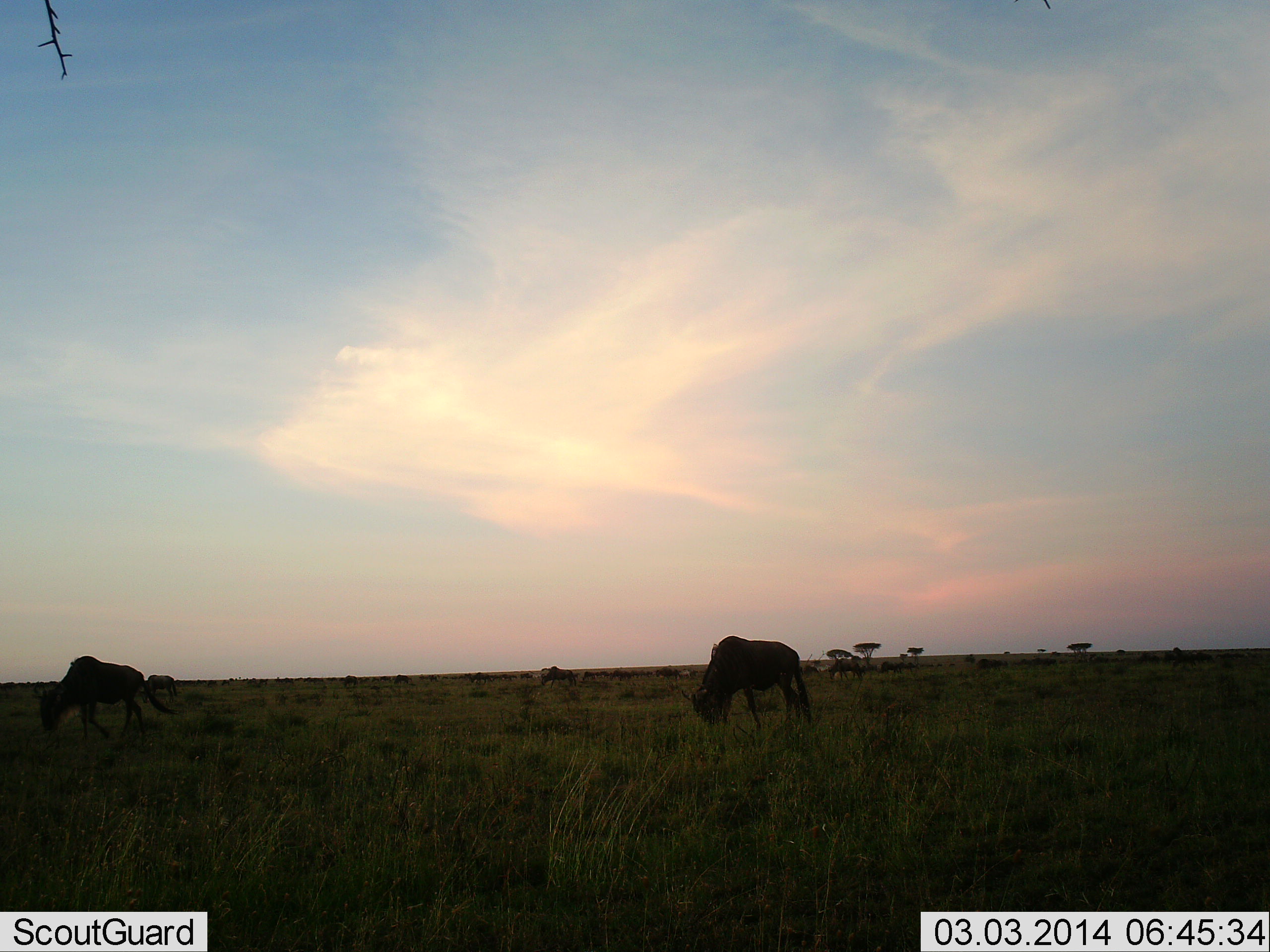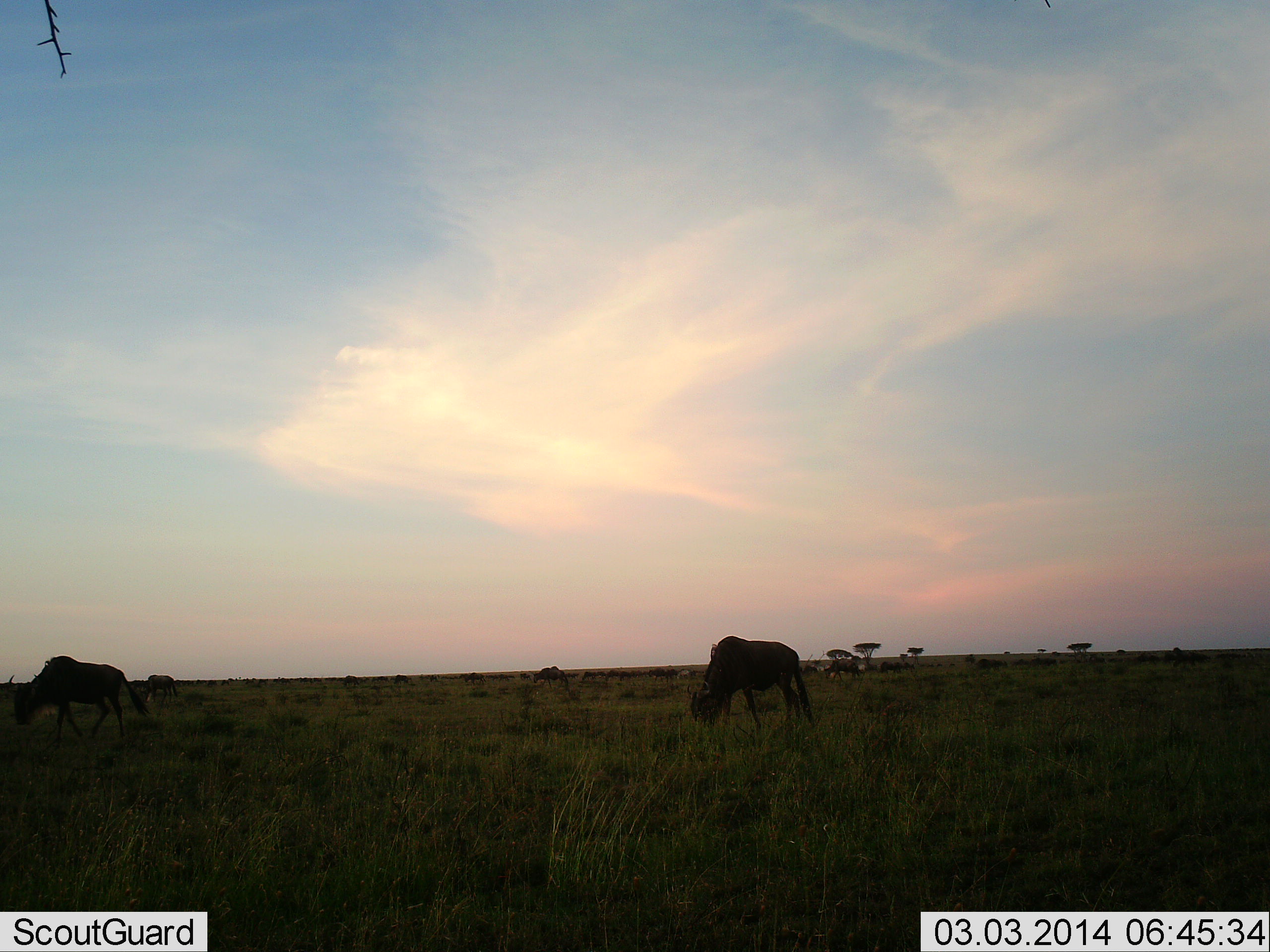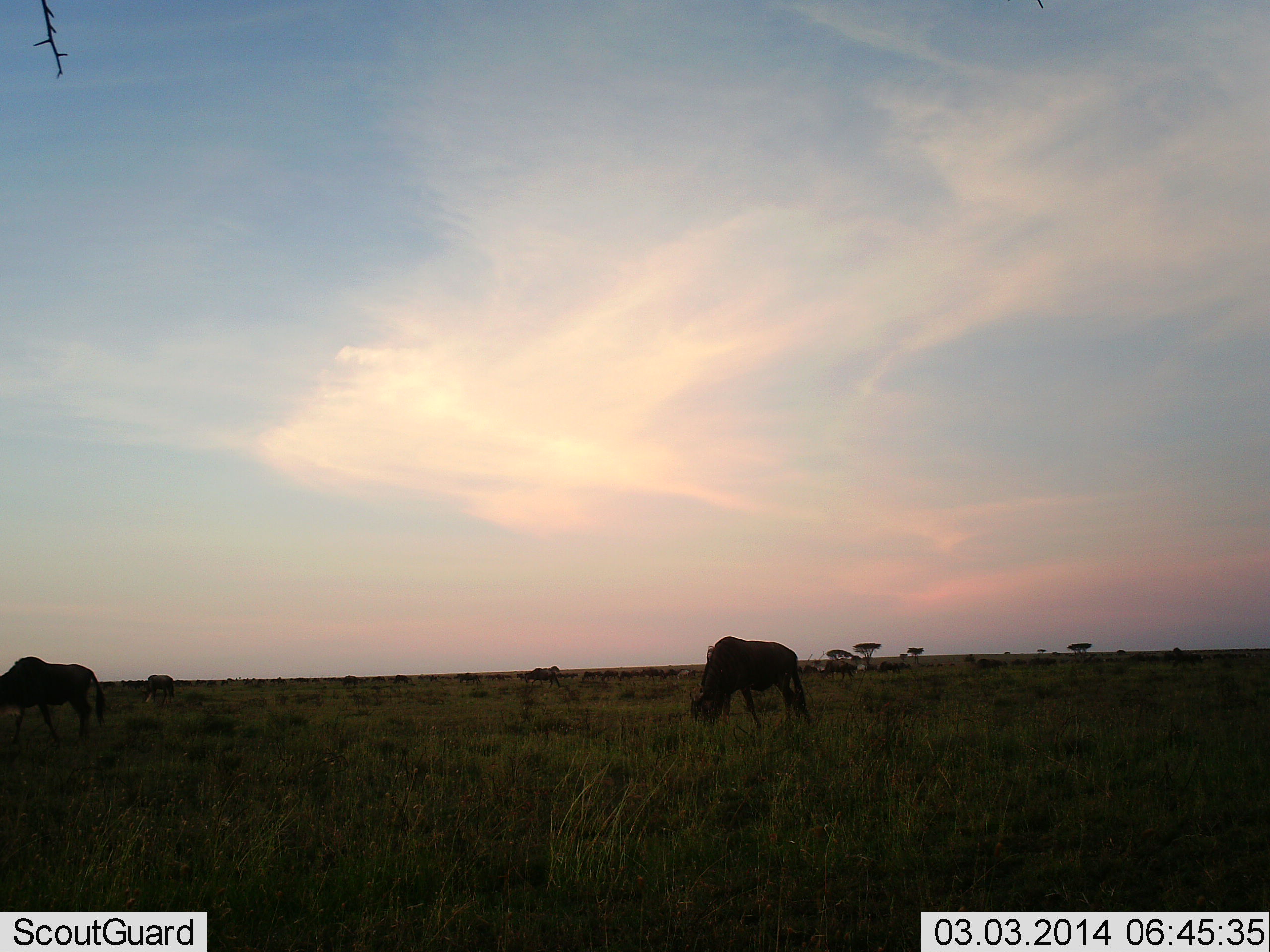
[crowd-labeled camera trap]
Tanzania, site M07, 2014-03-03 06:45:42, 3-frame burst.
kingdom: Animalia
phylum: Chordata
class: Mammalia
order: Artiodactyla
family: Bovidae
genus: Connochaetes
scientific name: Connochaetes taurinus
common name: blue wildebeest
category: wildebeest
Wildebeest (blue wildebeest) (Connochaetes taurinus), count 11-50. Behavior (volunteer vote fractions): standing 30%, resting 0%, moving 40%, interacting 0%. Young present (vote fraction): 0%. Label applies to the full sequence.